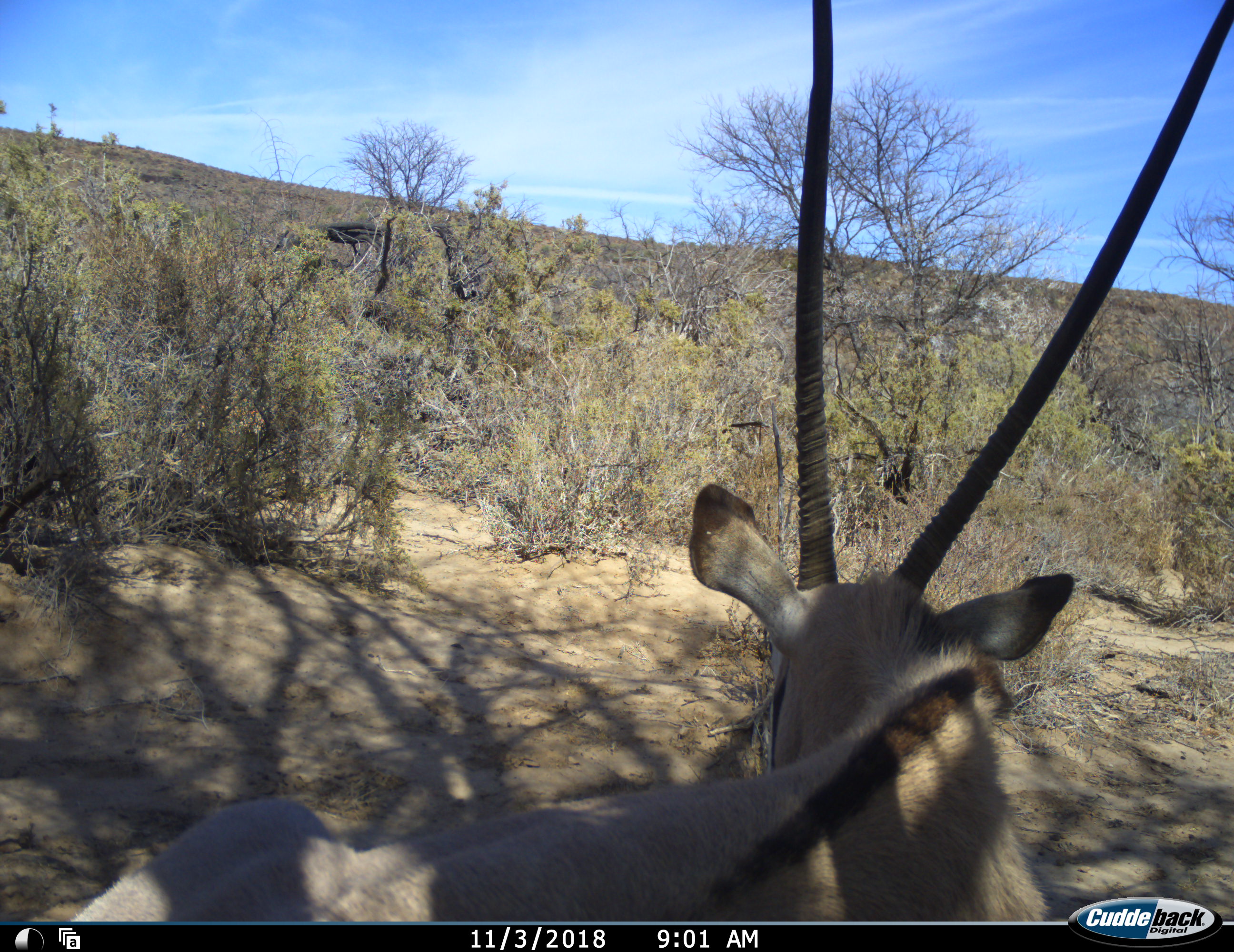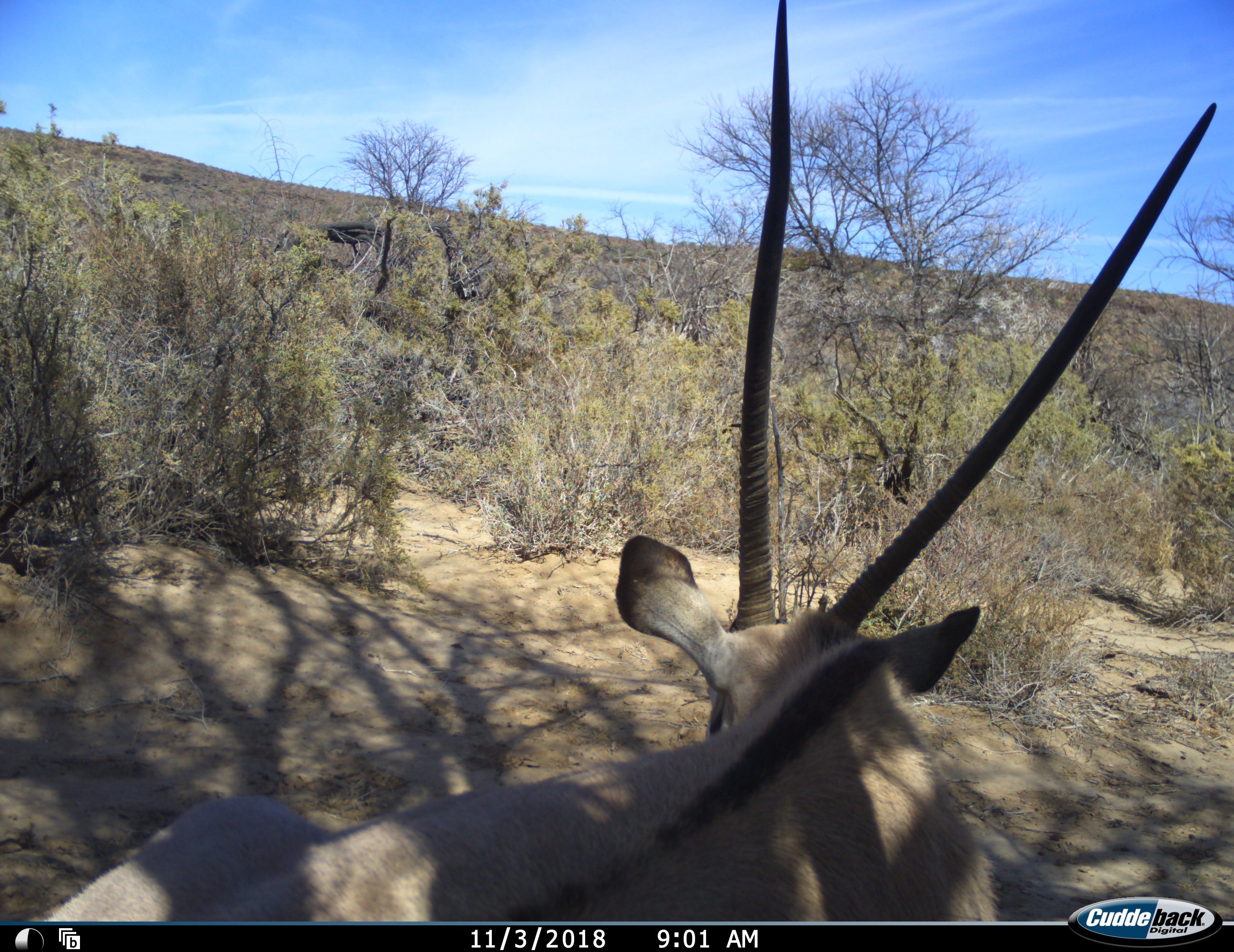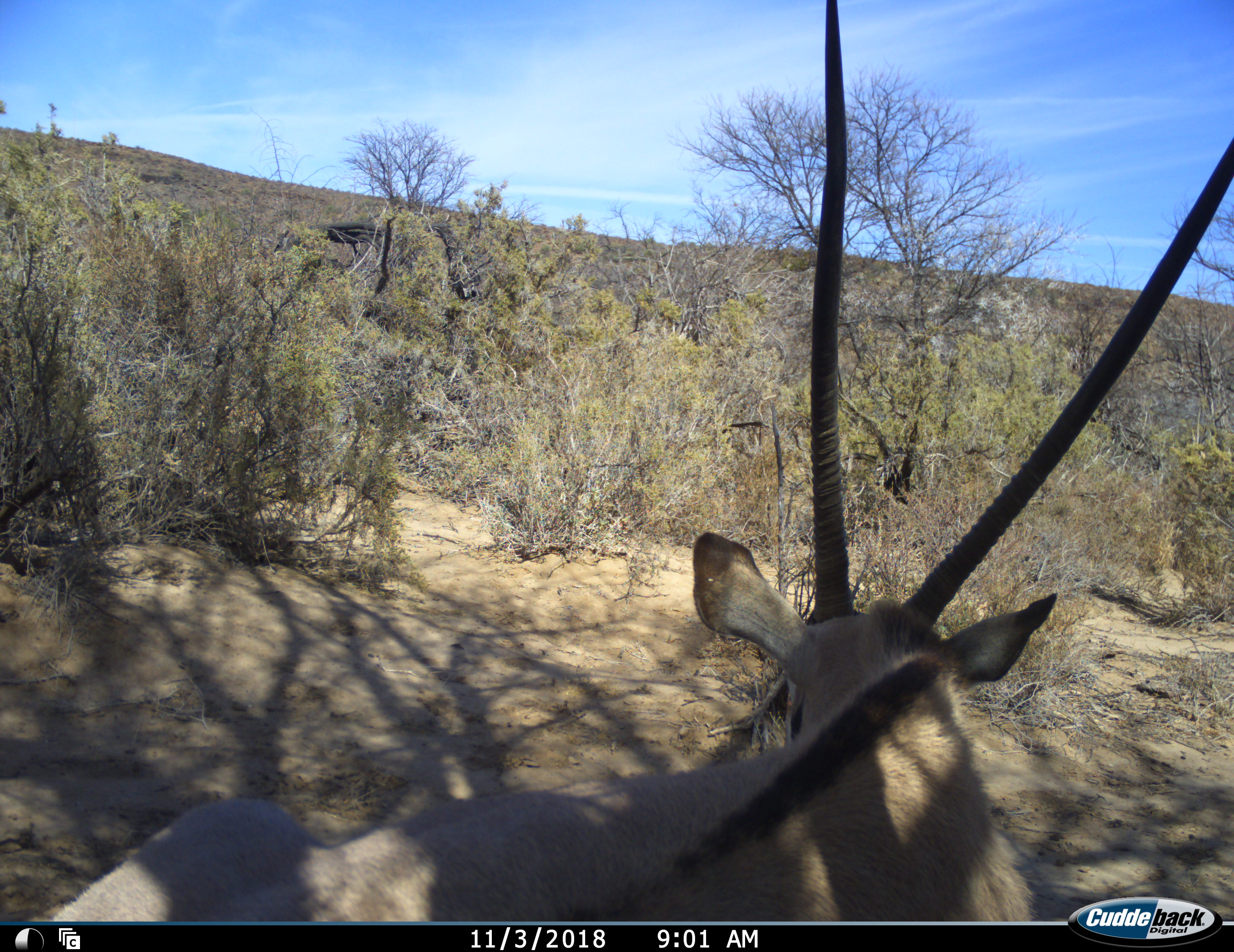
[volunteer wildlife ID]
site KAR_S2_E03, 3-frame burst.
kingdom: Animalia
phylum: Chordata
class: Mammalia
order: Artiodactyla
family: Bovidae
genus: Oryx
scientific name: Oryx gazella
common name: gemsbok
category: oryx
Oryx (gemsbok) (Oryx gazella), count 1. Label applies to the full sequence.